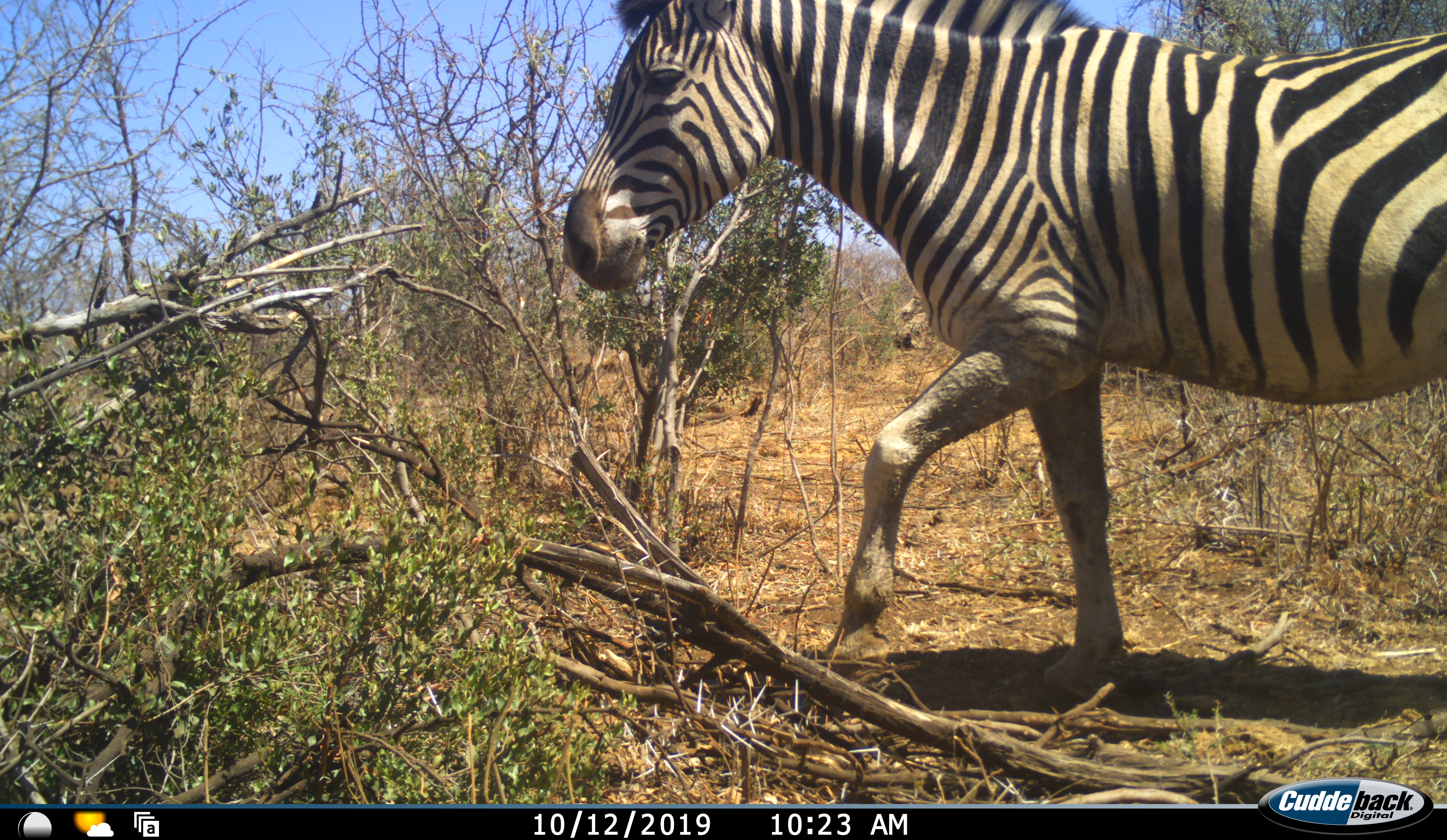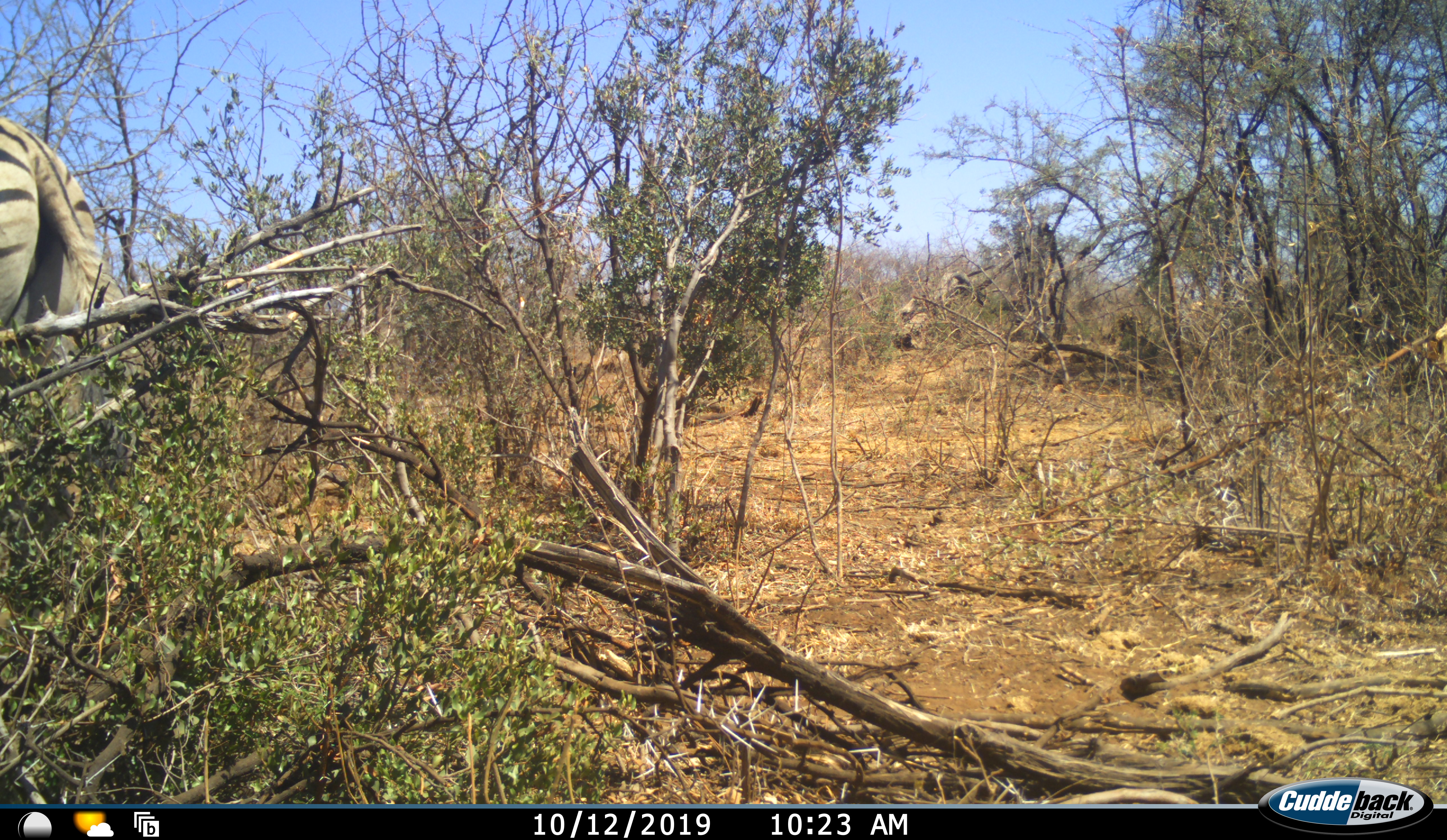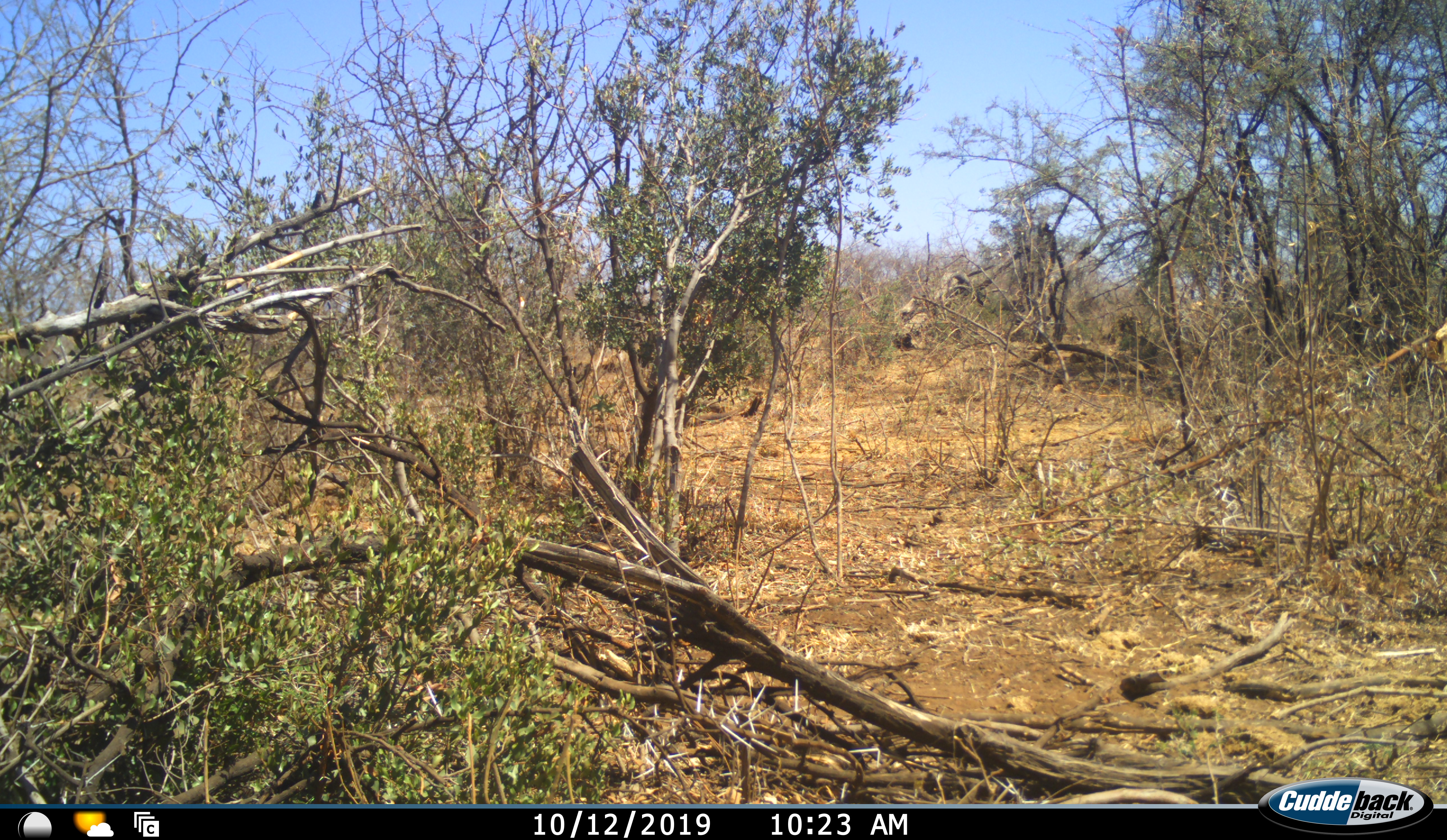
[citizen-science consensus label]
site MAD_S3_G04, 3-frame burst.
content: unidentified animal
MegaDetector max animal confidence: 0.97